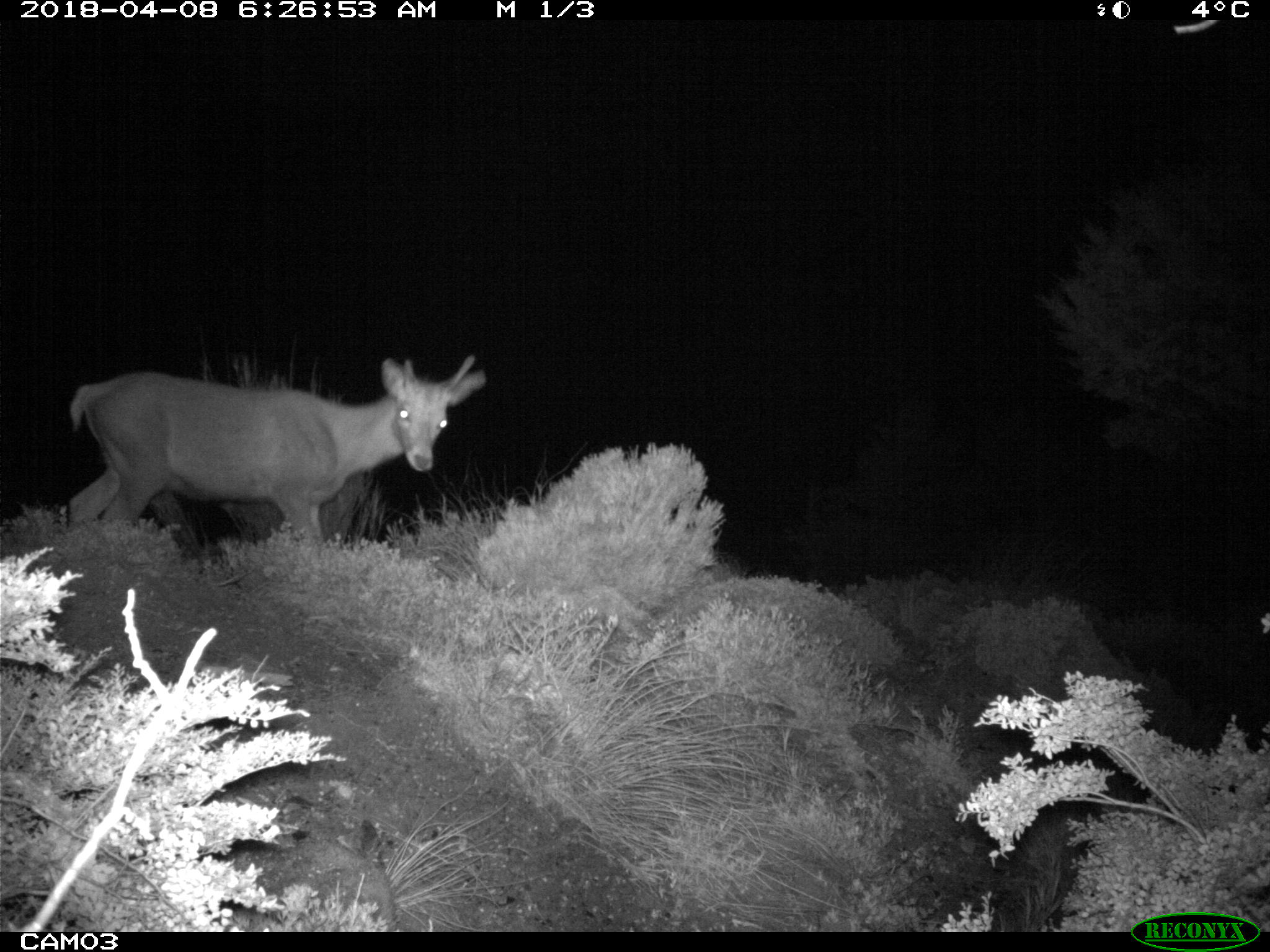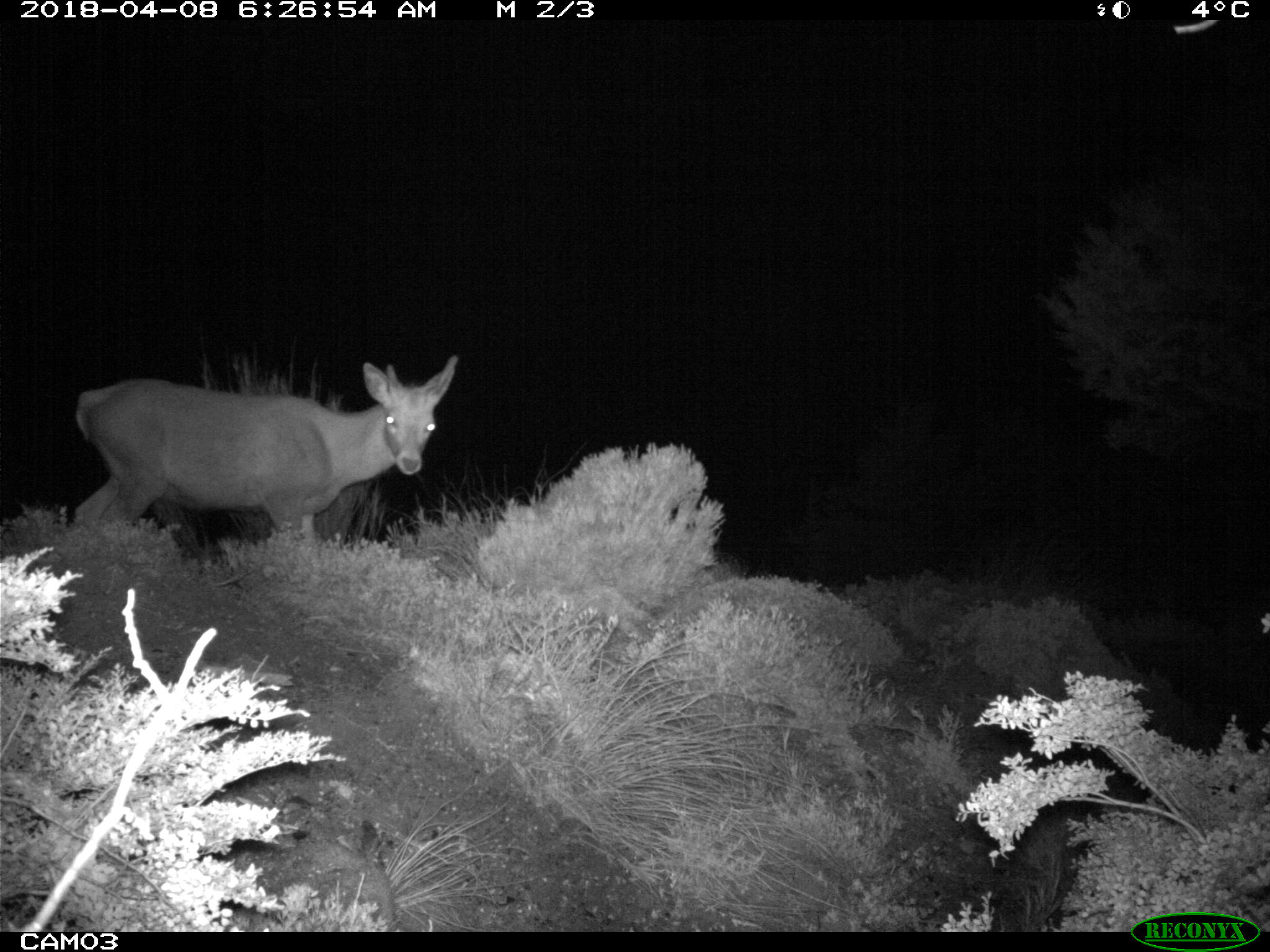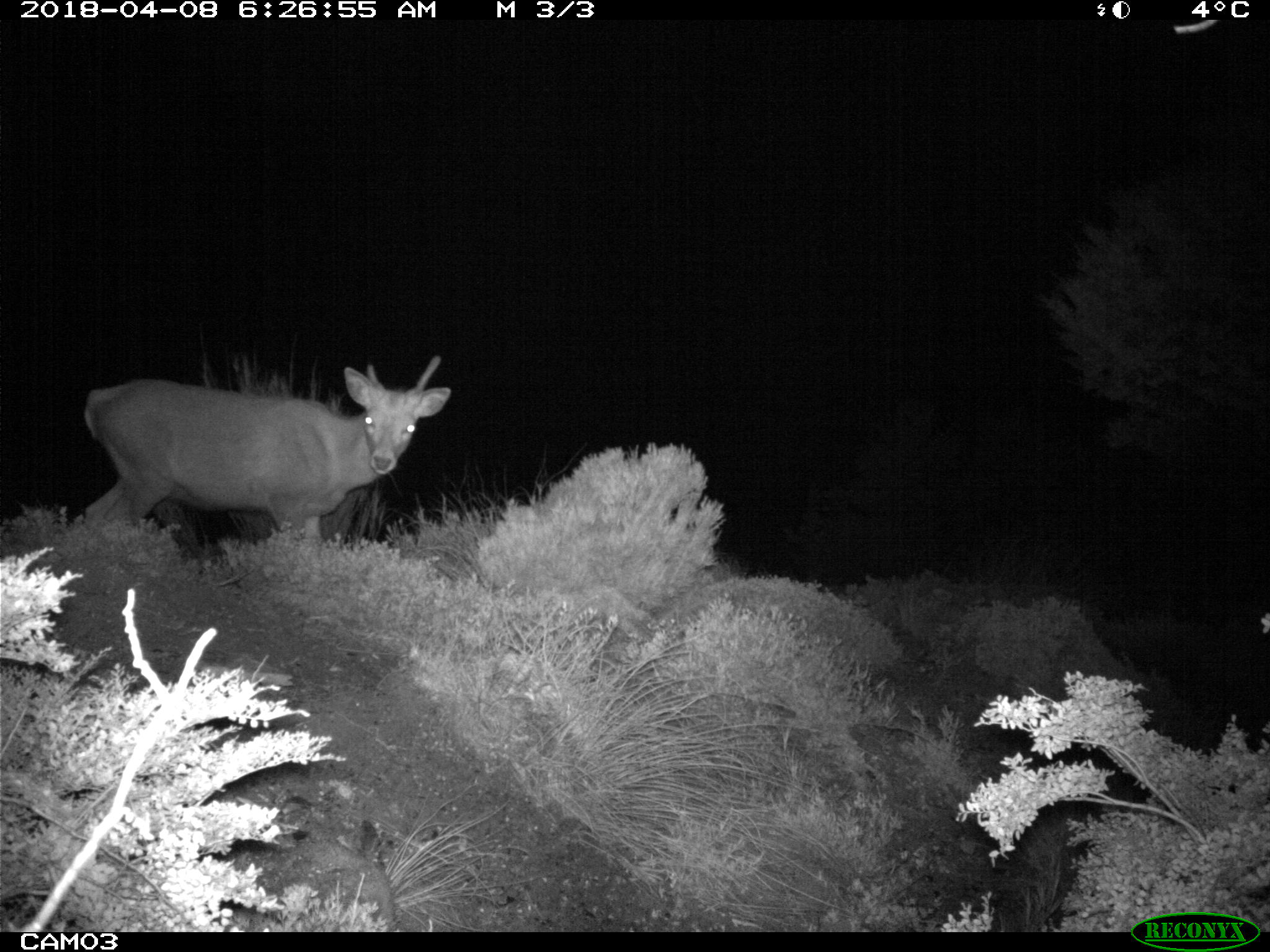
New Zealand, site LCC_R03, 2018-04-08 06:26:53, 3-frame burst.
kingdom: Animalia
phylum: Chordata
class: Mammalia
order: Artiodactyla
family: Cervidae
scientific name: Cervidae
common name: deer